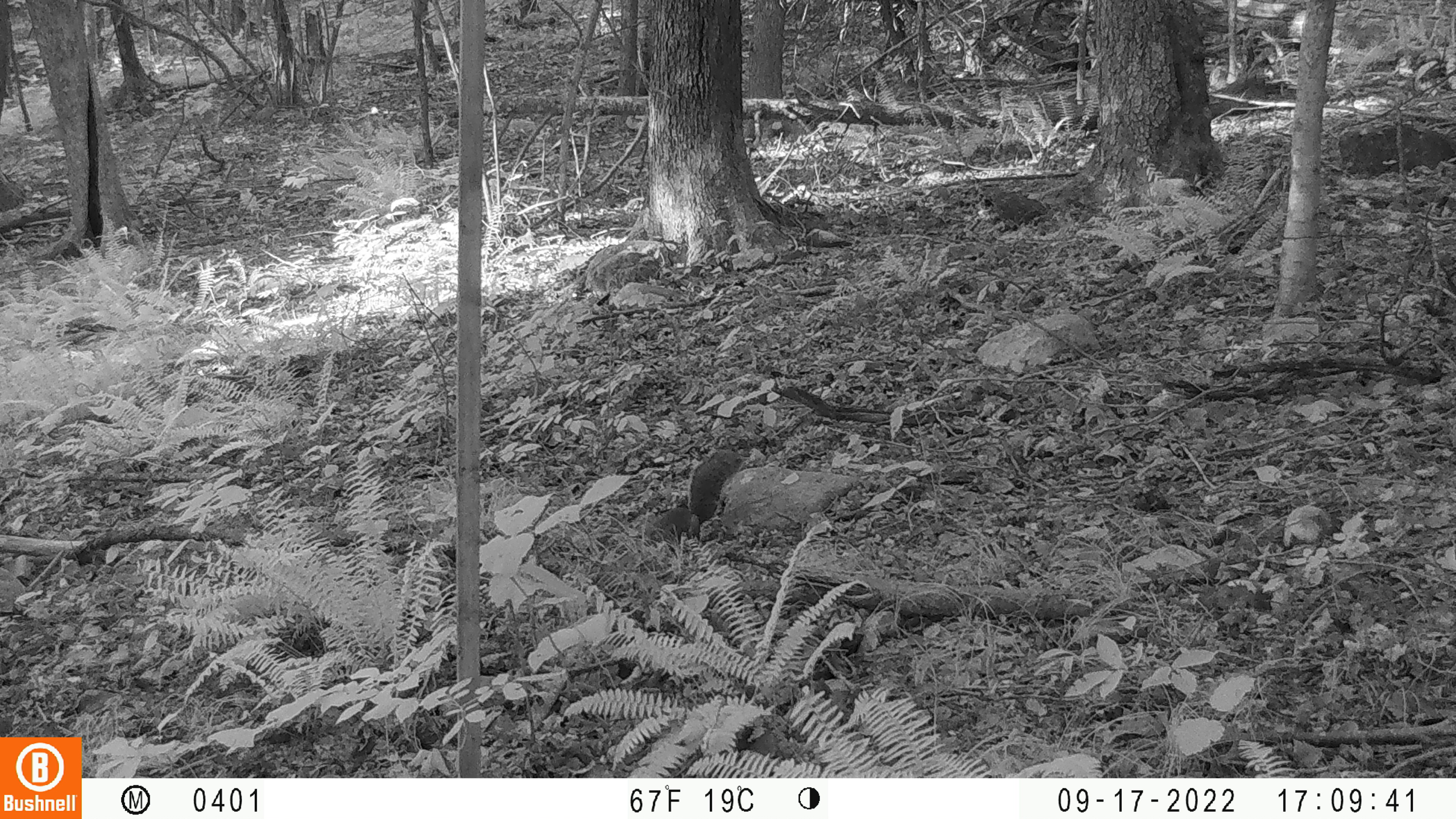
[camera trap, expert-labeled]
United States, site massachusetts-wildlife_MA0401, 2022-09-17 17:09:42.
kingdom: Animalia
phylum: Chordata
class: Mammalia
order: Rodentia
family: Sciuridae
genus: Sciurus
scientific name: Sciurus carolinensis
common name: gray squirrel